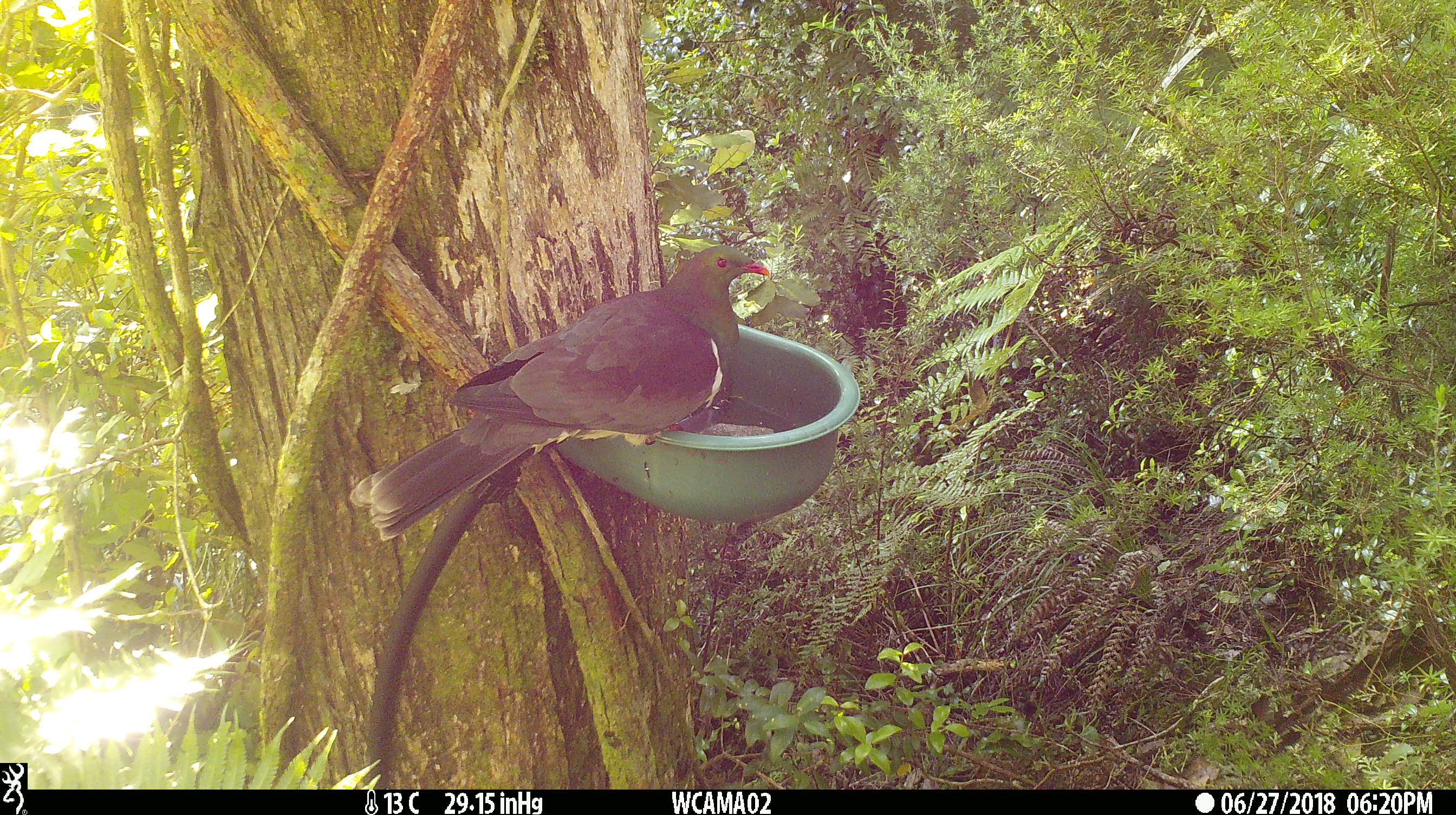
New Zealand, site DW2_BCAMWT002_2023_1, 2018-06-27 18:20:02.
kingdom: Animalia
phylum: Chordata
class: Aves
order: Columbiformes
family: Columbidae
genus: Hemiphaga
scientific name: Hemiphaga novaeseelandiae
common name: new zealand pigeon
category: kereru